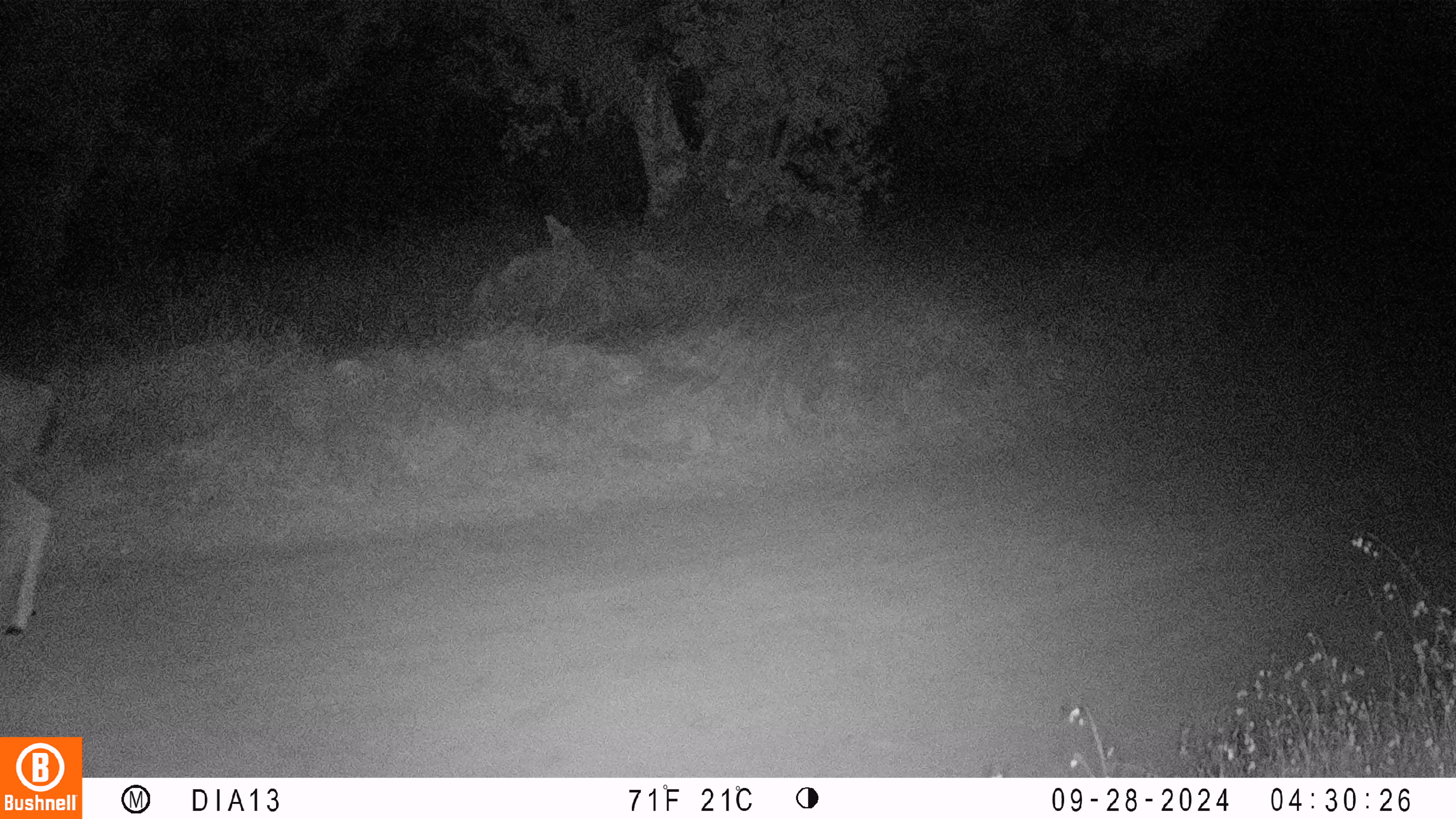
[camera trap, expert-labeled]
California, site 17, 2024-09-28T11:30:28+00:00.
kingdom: Animalia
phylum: Chordata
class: Mammalia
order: Artiodactyla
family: Cervidae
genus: Odocoileus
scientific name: Odocoileus hemionus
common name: mule deer